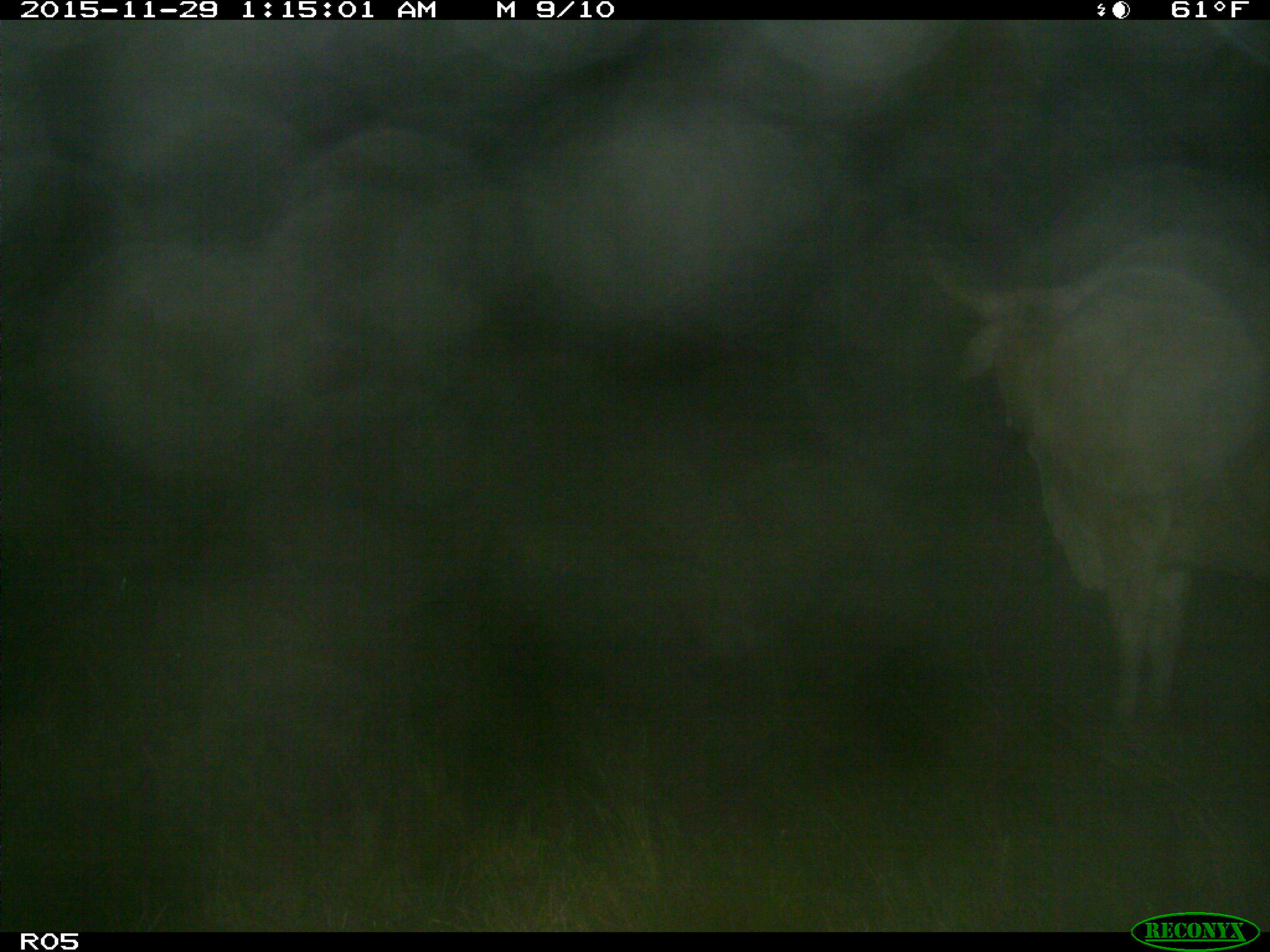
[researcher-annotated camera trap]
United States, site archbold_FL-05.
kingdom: Animalia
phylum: Chordata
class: Mammalia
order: Artiodactyla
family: Bovidae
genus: Bos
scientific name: Bos taurus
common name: domestic cow